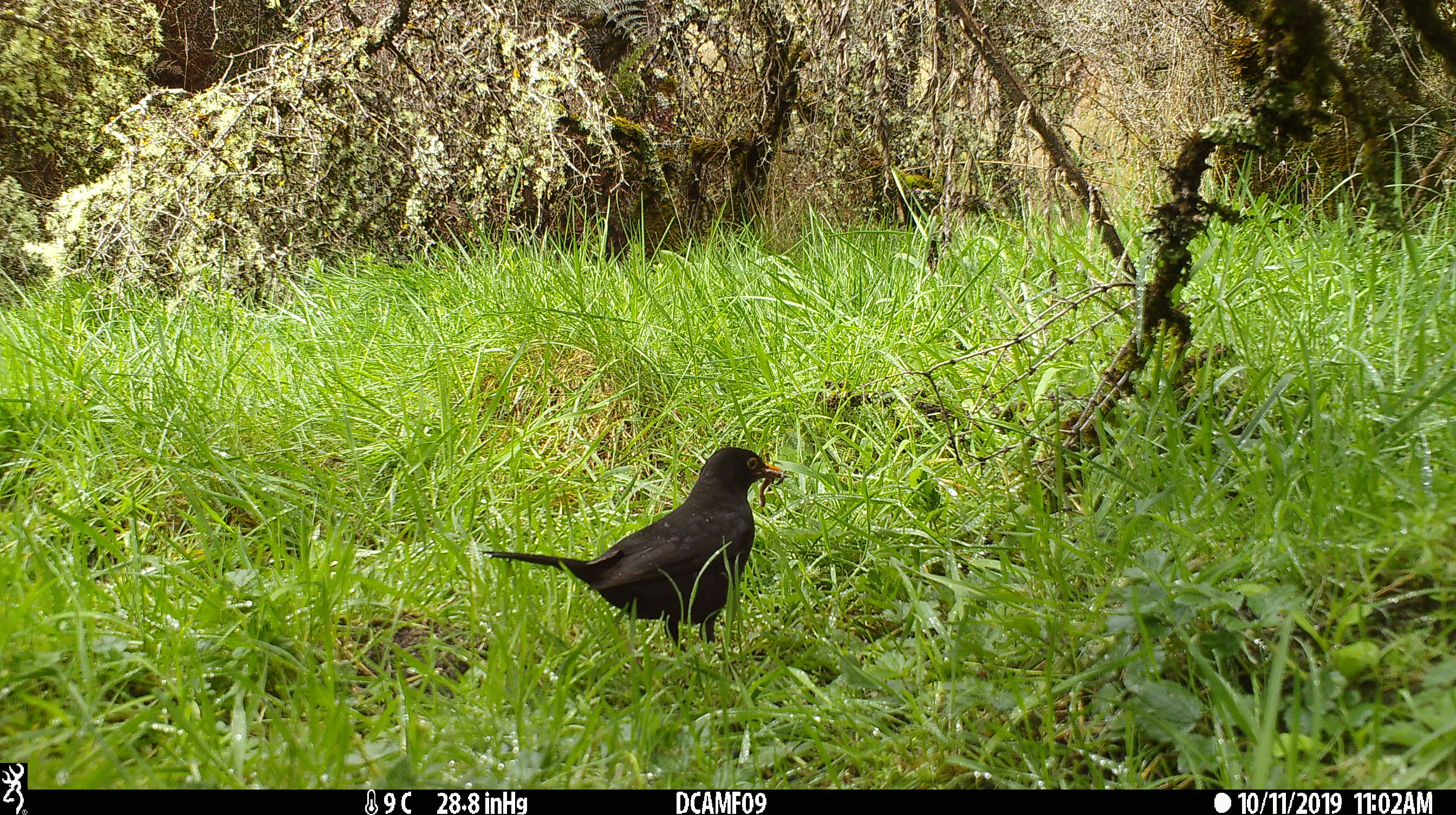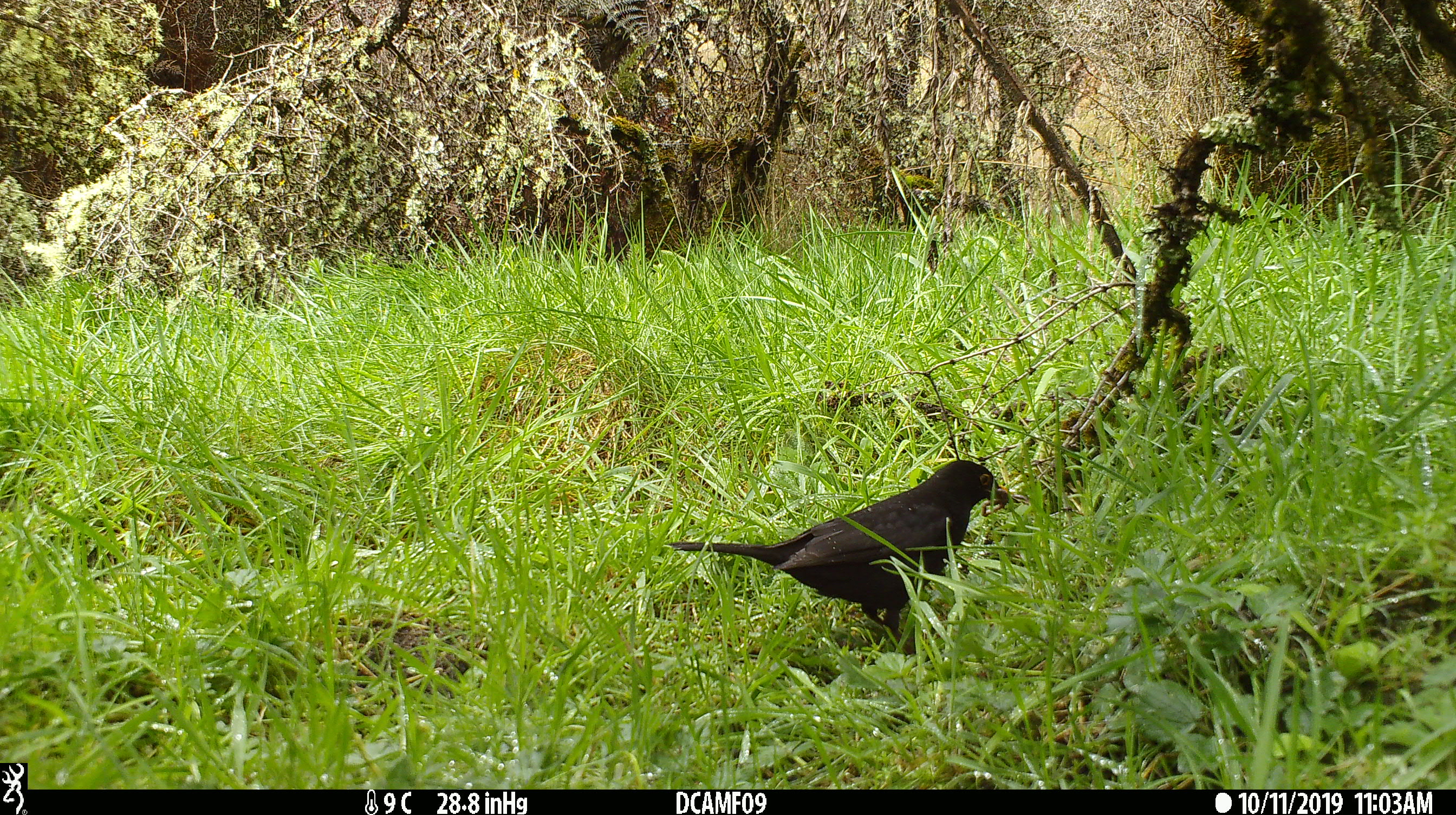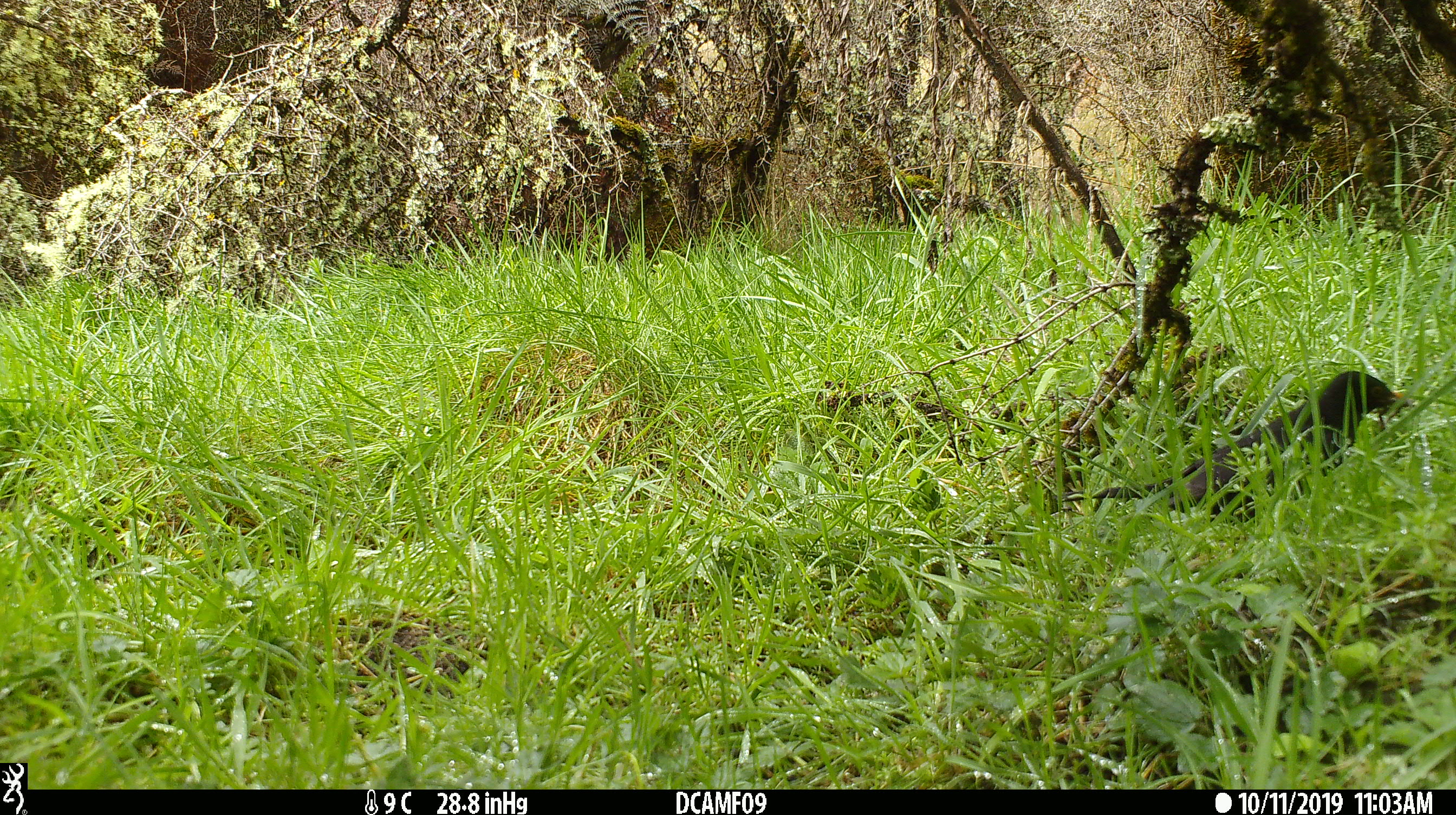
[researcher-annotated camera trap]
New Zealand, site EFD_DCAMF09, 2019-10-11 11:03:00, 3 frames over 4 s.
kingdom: Animalia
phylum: Chordata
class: Aves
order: Passeriformes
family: Turdidae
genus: Turdus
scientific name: Turdus merula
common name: eurasian blackbird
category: blackbird